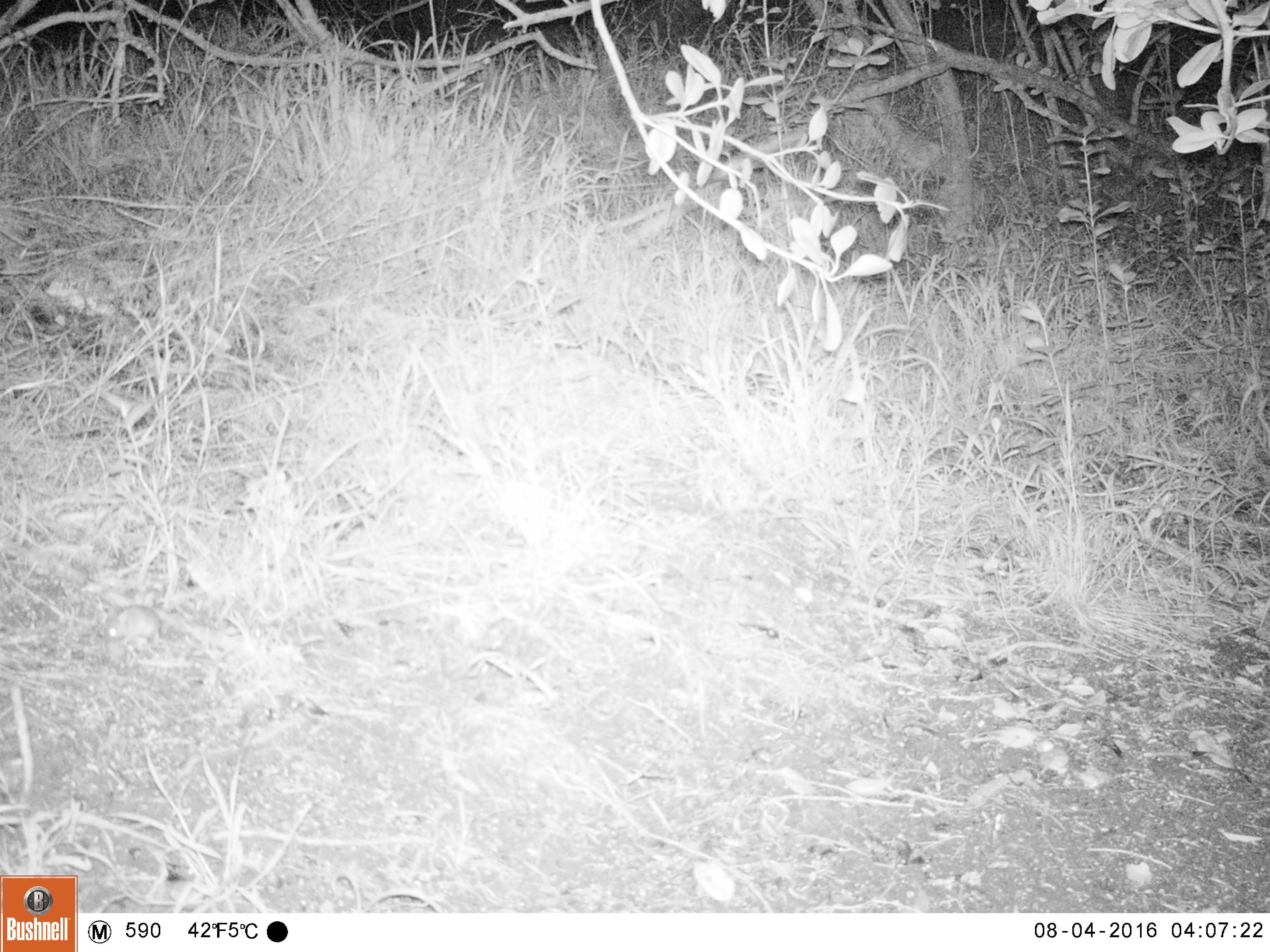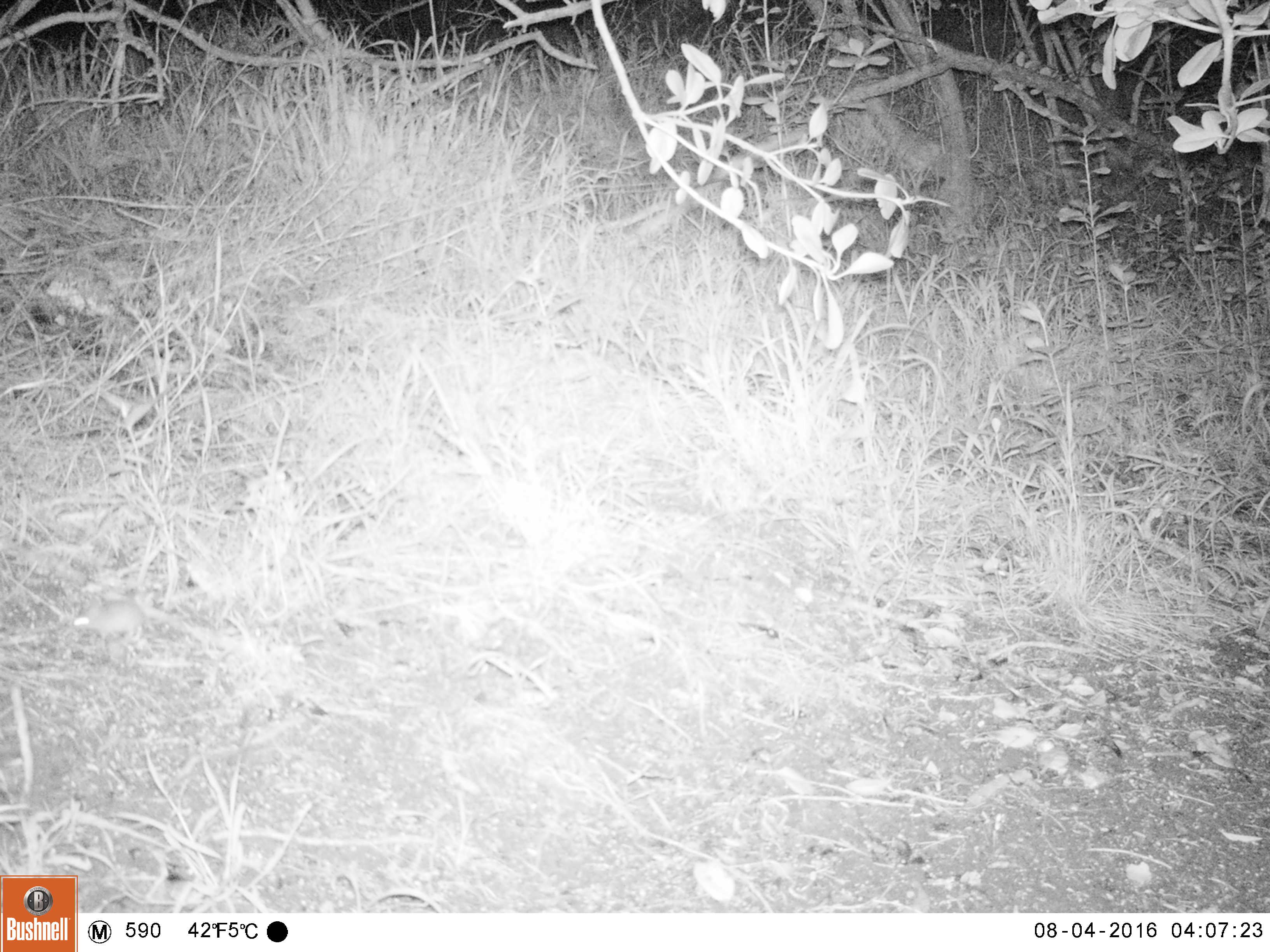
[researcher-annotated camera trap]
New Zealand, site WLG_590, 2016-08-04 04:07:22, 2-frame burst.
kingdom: Animalia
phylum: Chordata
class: Mammalia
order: Rodentia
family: Muridae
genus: Mus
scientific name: Mus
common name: mouse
Mouse (Mus).